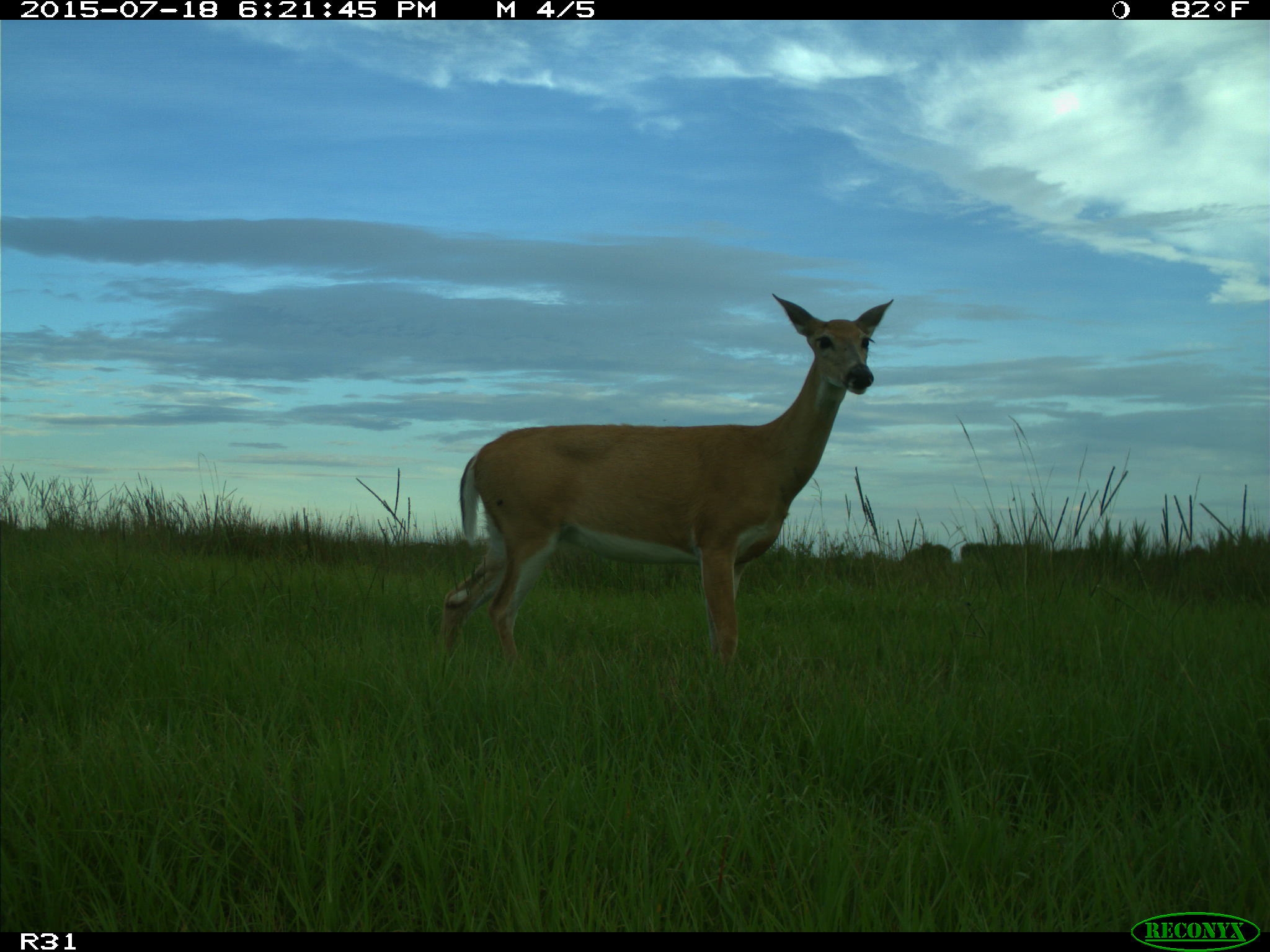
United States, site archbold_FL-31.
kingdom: Animalia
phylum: Chordata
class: Mammalia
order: Artiodactyla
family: Cervidae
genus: Odocoileus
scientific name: Odocoileus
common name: deer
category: unidentified deer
Unidentified deer (deer) (Odocoileus).